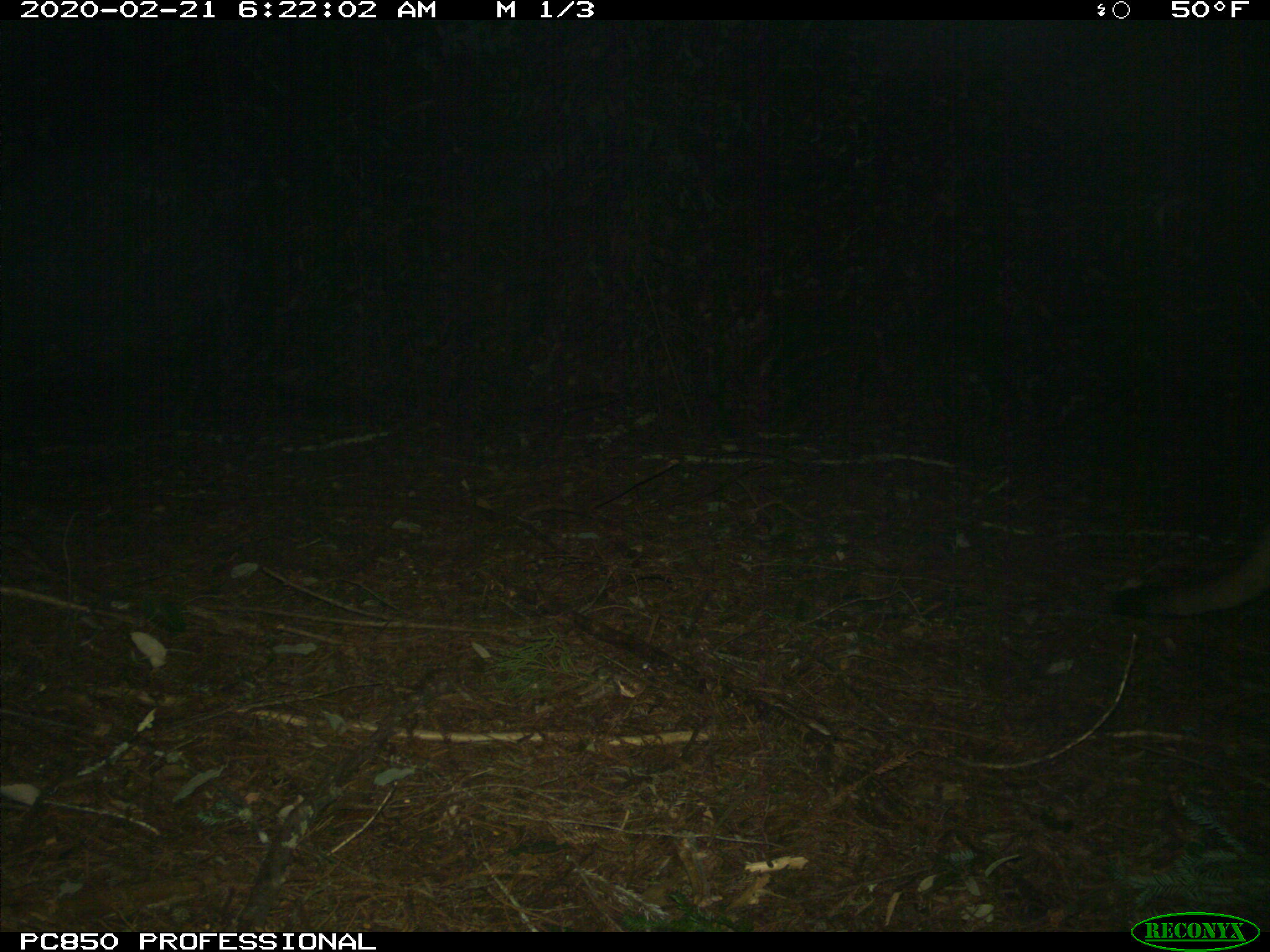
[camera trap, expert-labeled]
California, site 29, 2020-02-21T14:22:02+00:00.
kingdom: Animalia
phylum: Chordata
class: Mammalia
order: Carnivora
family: Felidae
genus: Puma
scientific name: Puma concolor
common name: puma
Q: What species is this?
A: Puma (Puma concolor).